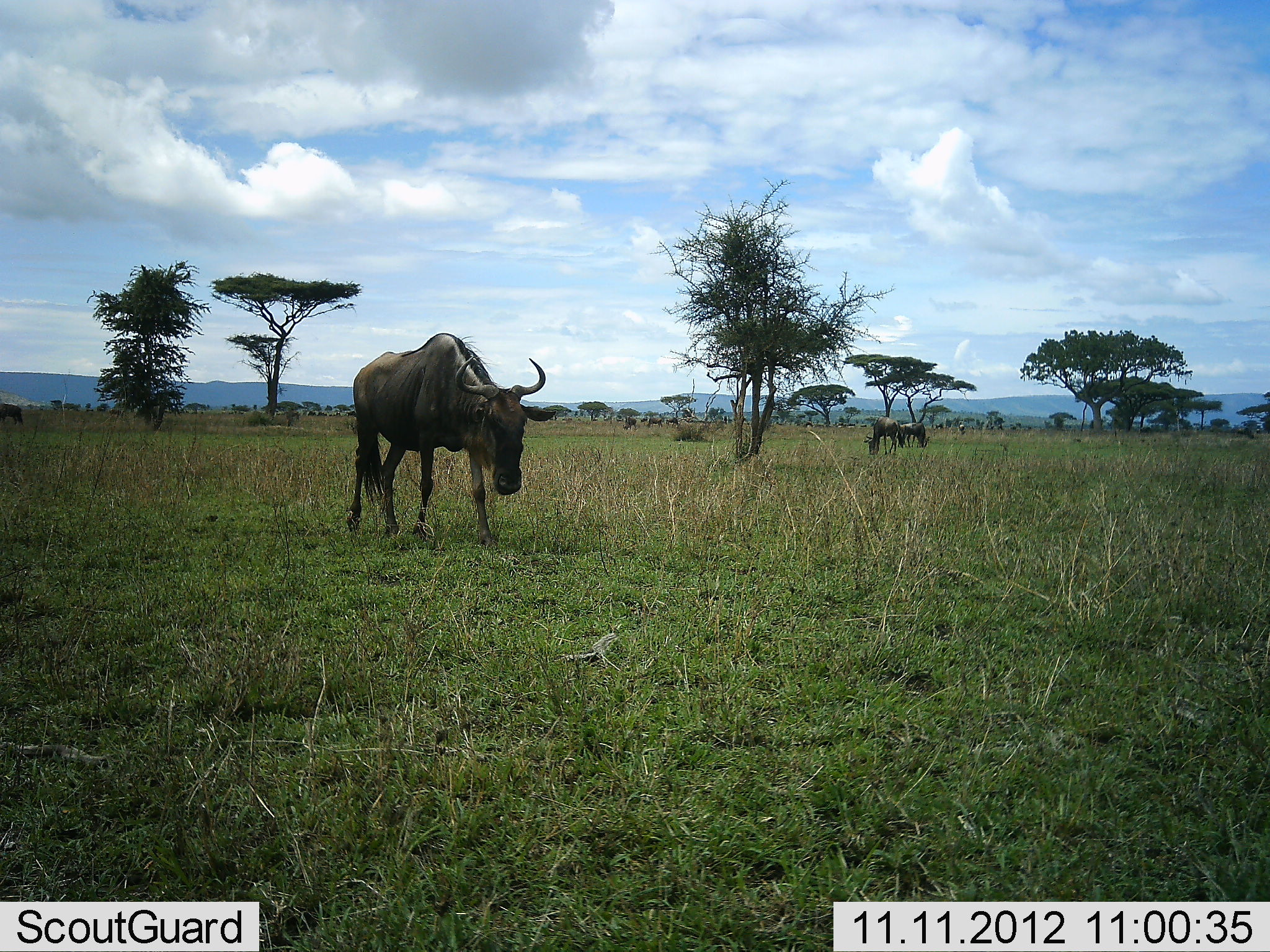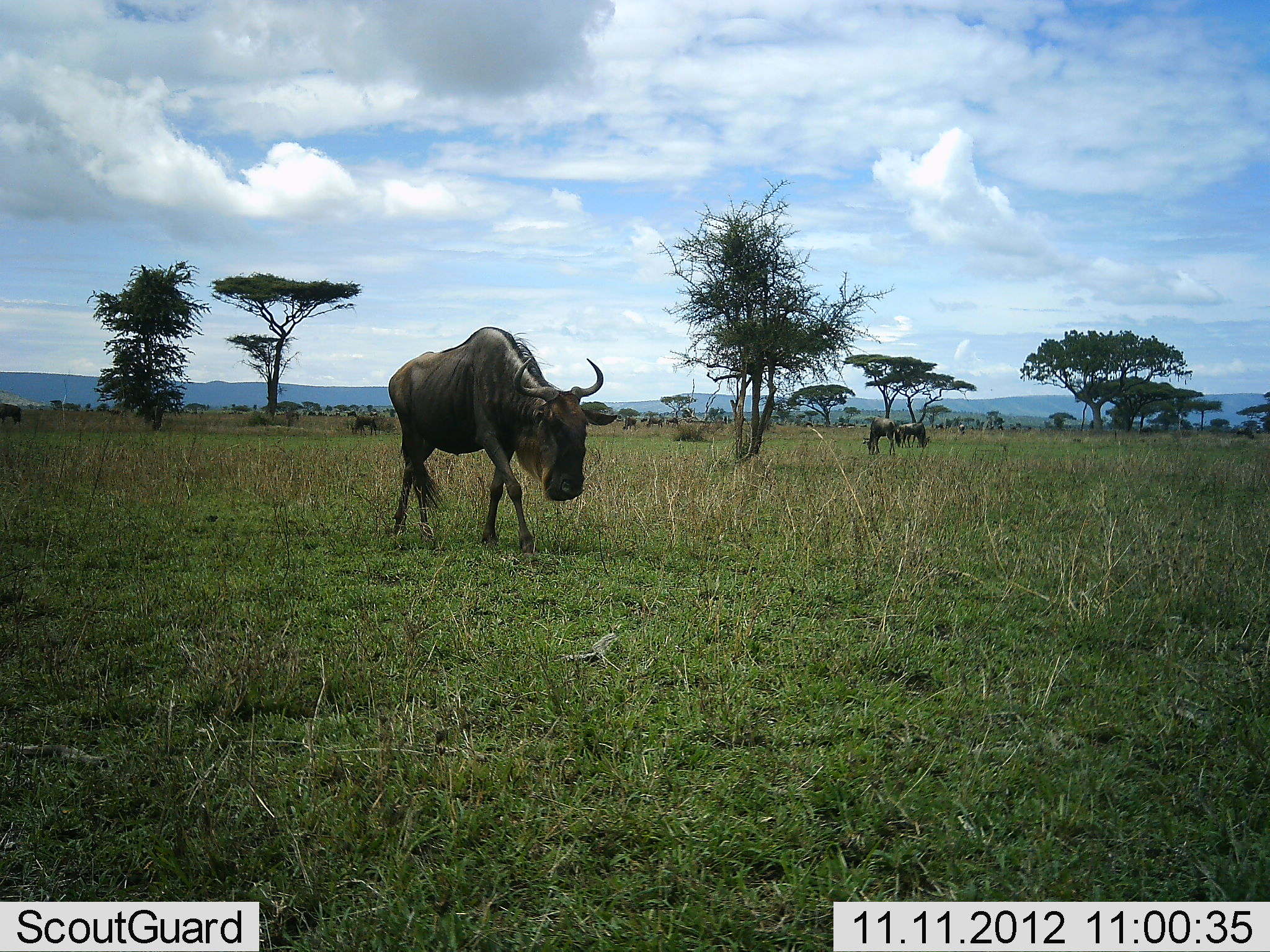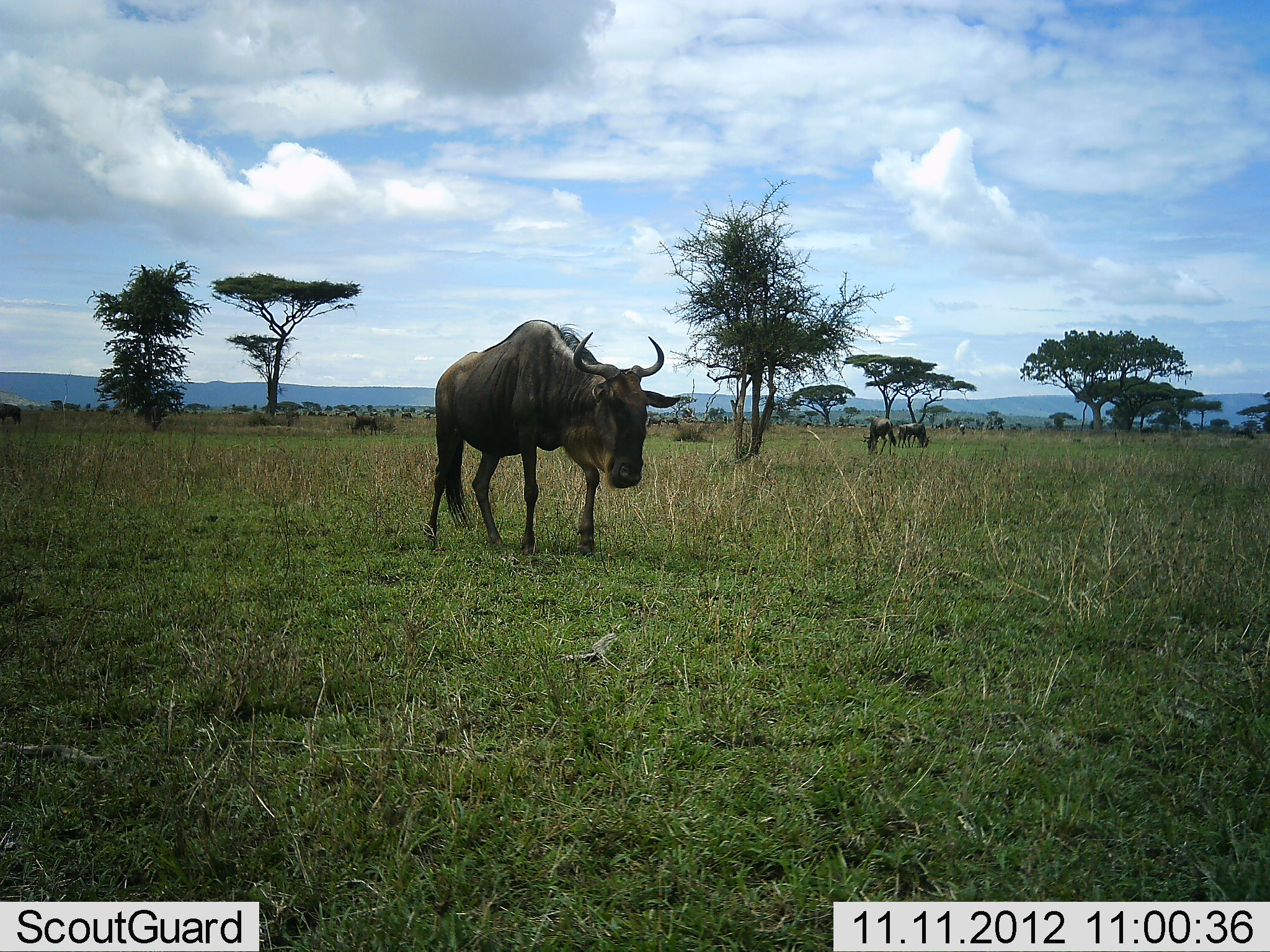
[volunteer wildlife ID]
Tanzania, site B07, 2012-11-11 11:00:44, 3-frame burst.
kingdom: Animalia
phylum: Chordata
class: Mammalia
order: Artiodactyla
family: Bovidae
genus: Connochaetes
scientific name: Connochaetes taurinus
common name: blue wildebeest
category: wildebeest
Wildebeest (blue wildebeest) (Connochaetes taurinus), count 3. Behavior (volunteer vote fractions): standing 40%, resting 0%, moving 100%, interacting 0%. Young present (vote fraction): 0%. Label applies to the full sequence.